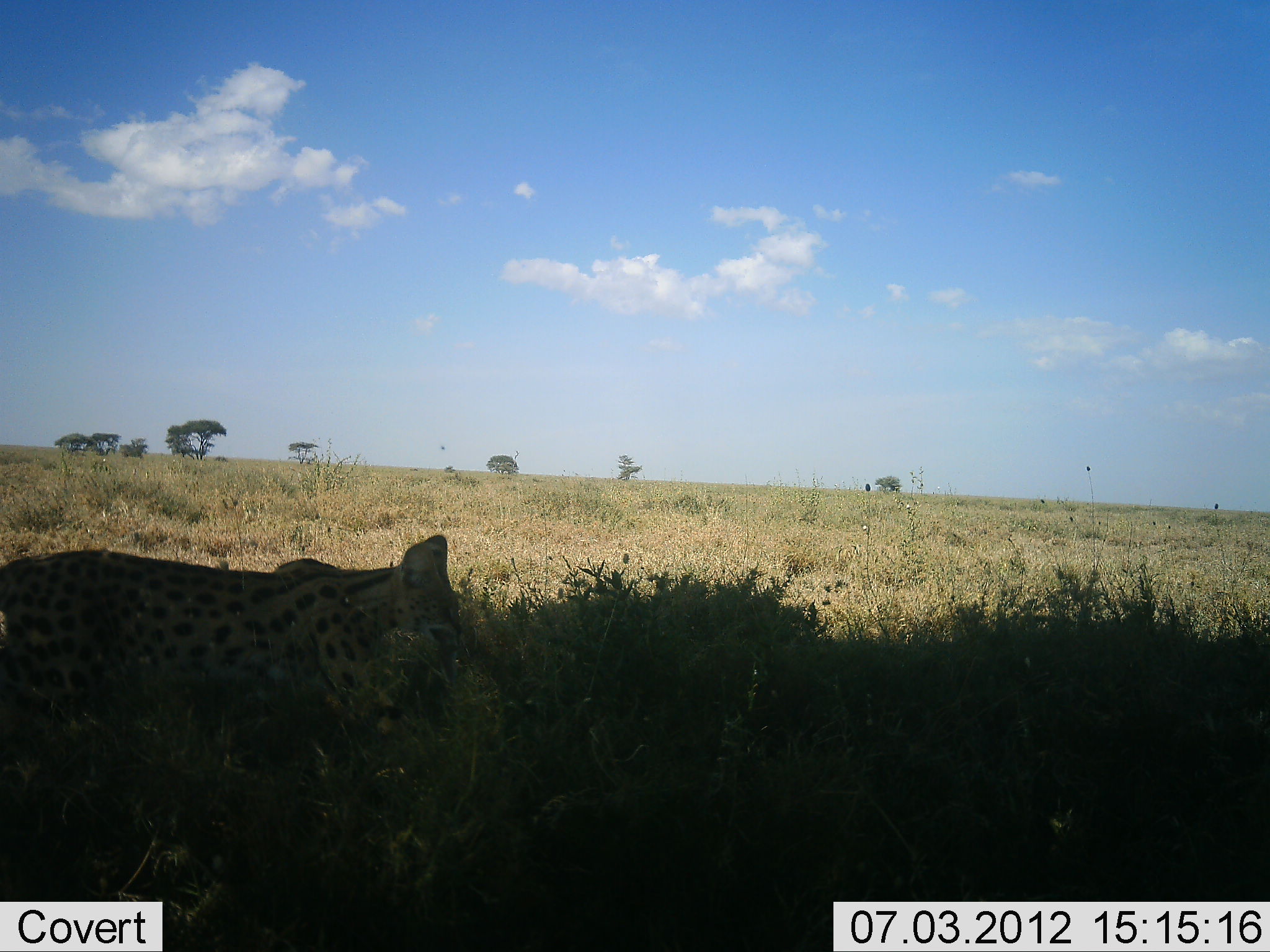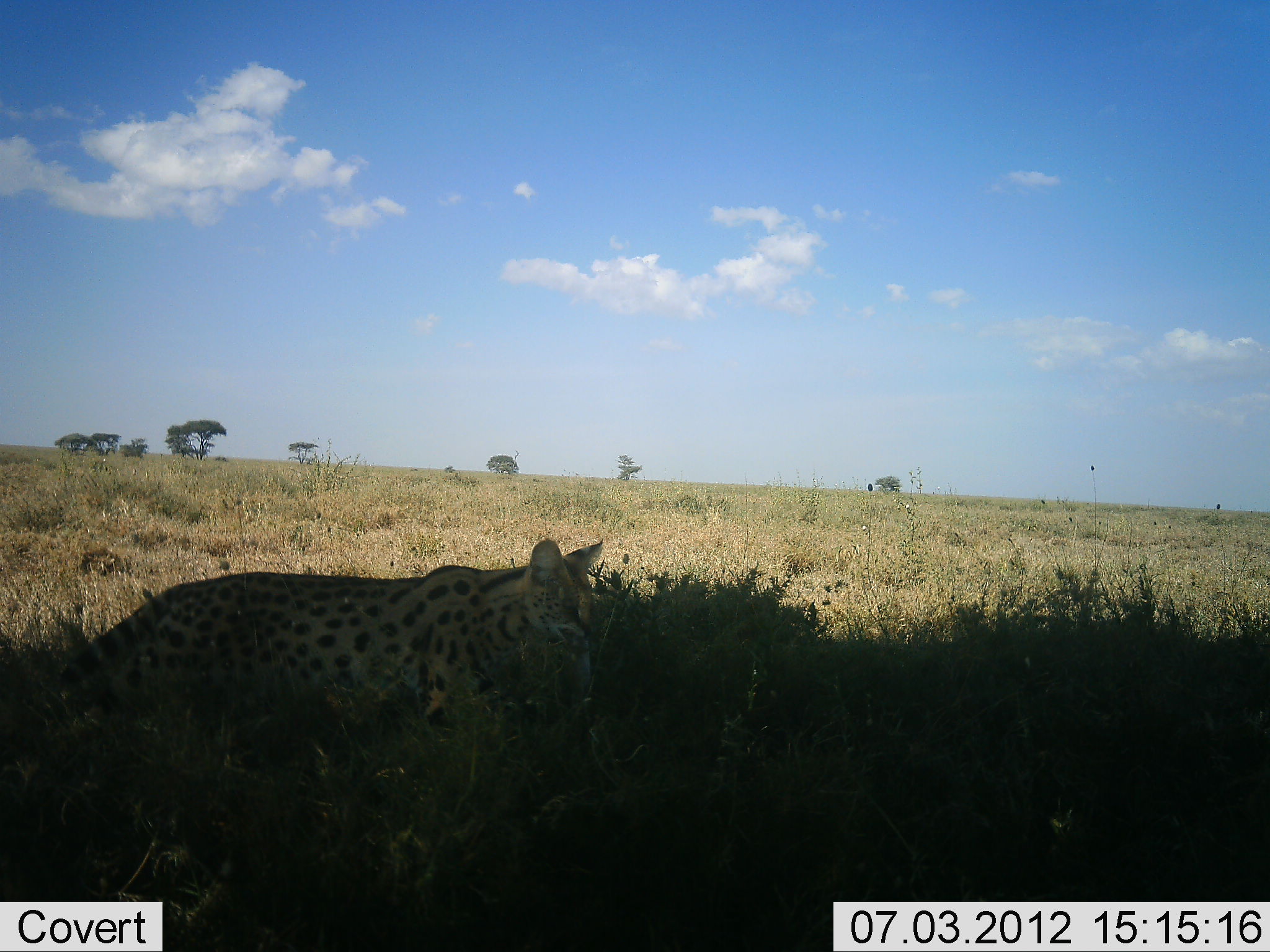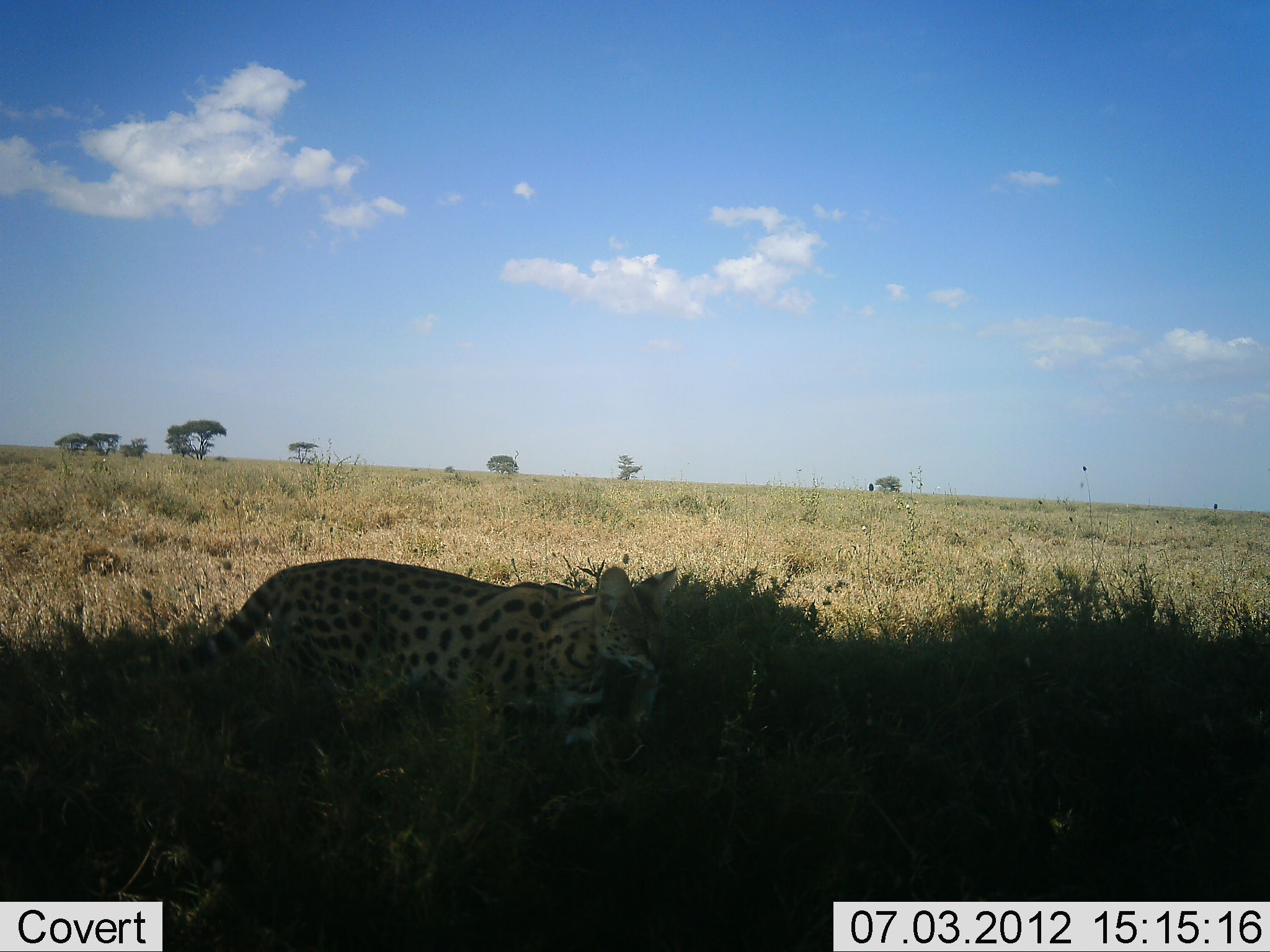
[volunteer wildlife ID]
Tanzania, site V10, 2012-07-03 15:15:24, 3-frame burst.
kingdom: Animalia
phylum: Chordata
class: Mammalia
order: Carnivora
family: Felidae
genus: Leptailurus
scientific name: Leptailurus serval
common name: serval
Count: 1.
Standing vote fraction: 10%.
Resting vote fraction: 0%.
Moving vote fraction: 90%.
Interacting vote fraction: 0%.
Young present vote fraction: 0%.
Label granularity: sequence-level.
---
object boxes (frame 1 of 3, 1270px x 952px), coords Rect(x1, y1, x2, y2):
animal: Rect(0, 533, 465, 736)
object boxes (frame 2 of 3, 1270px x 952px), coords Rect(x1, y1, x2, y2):
animal: Rect(62, 539, 605, 737)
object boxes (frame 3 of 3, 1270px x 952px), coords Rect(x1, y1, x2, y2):
animal: Rect(176, 558, 676, 745)